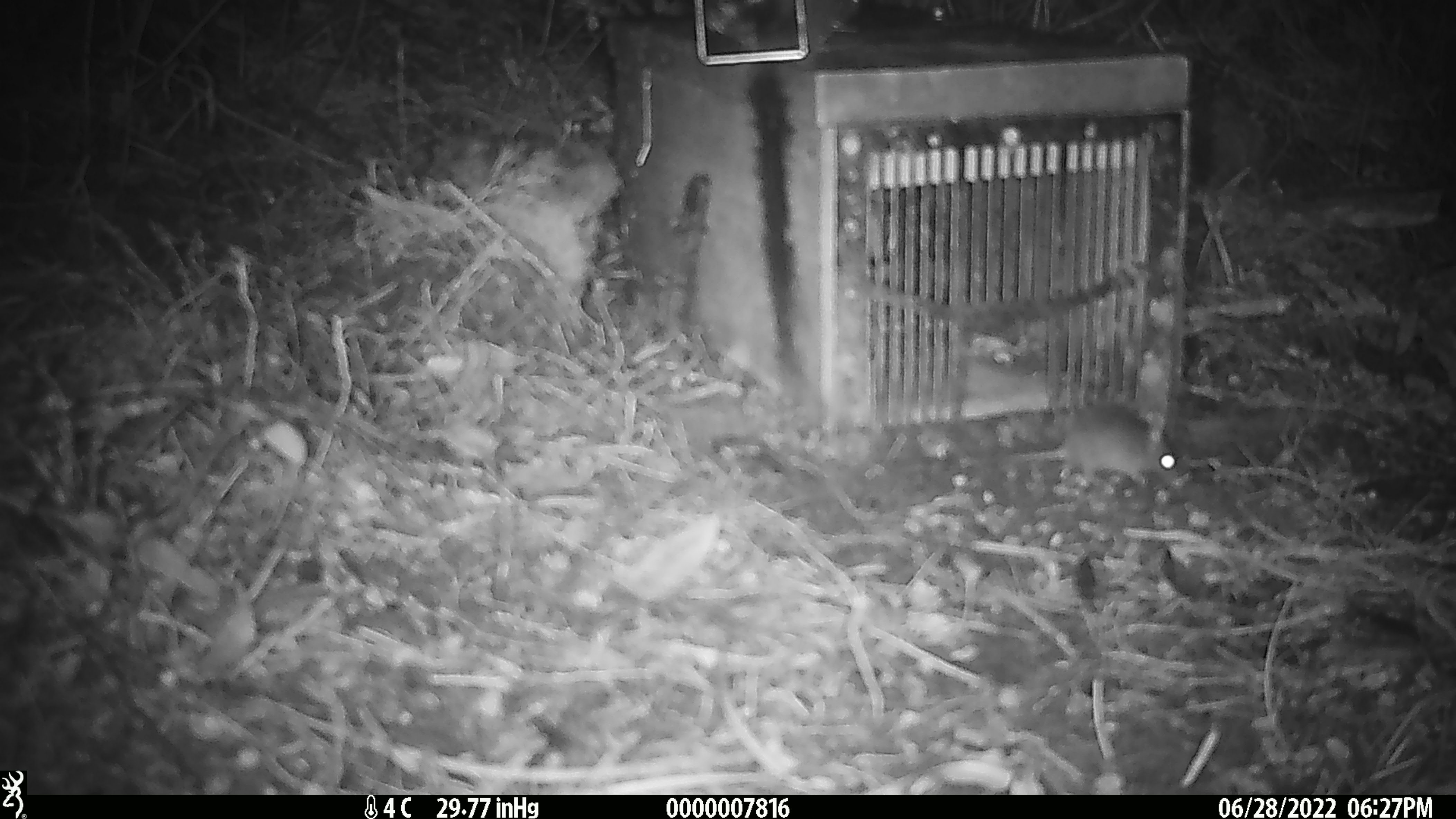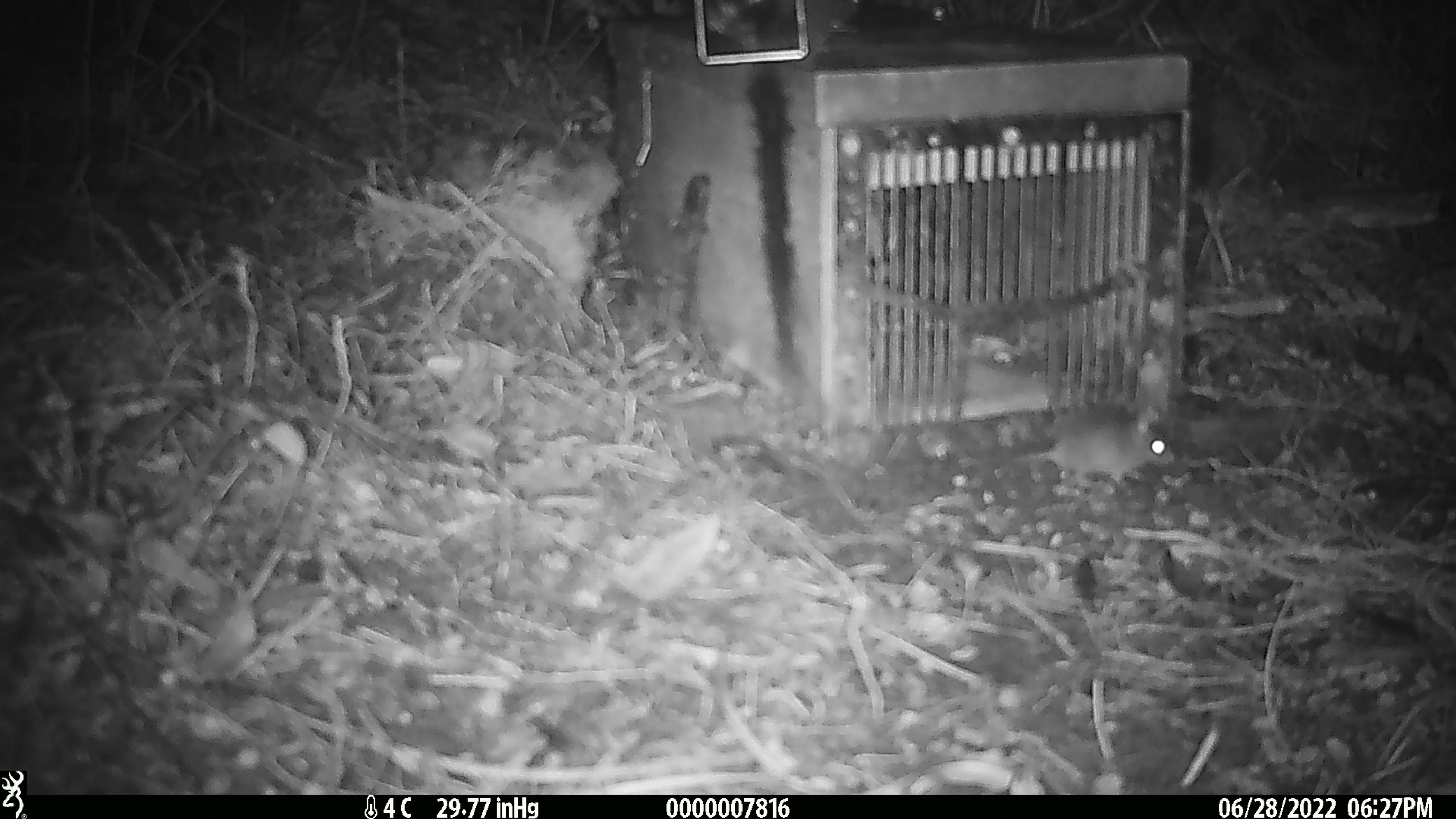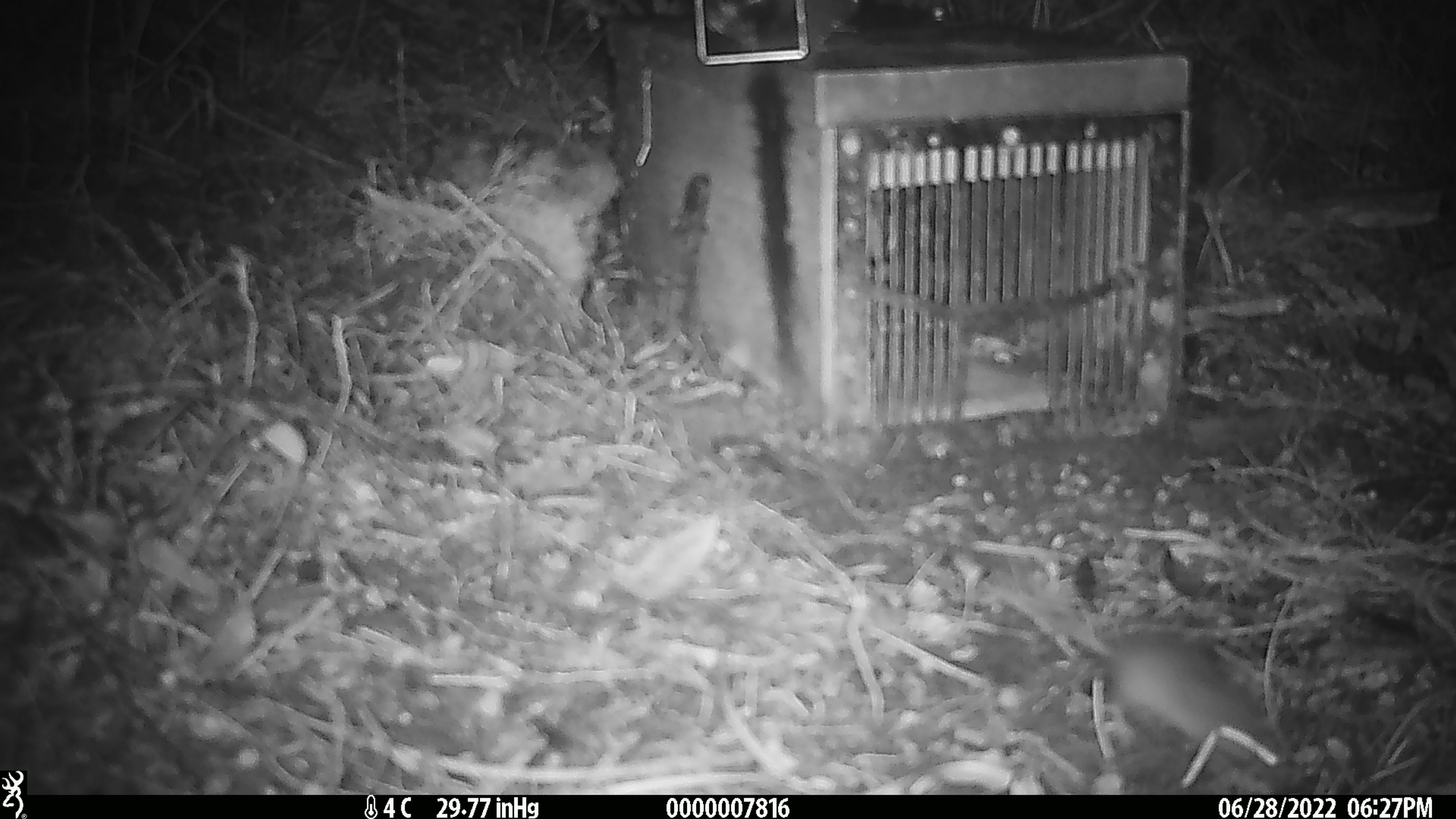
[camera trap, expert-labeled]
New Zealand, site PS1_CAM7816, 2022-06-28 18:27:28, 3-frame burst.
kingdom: Animalia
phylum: Chordata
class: Mammalia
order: Rodentia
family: Muridae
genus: Mus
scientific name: Mus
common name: mouse